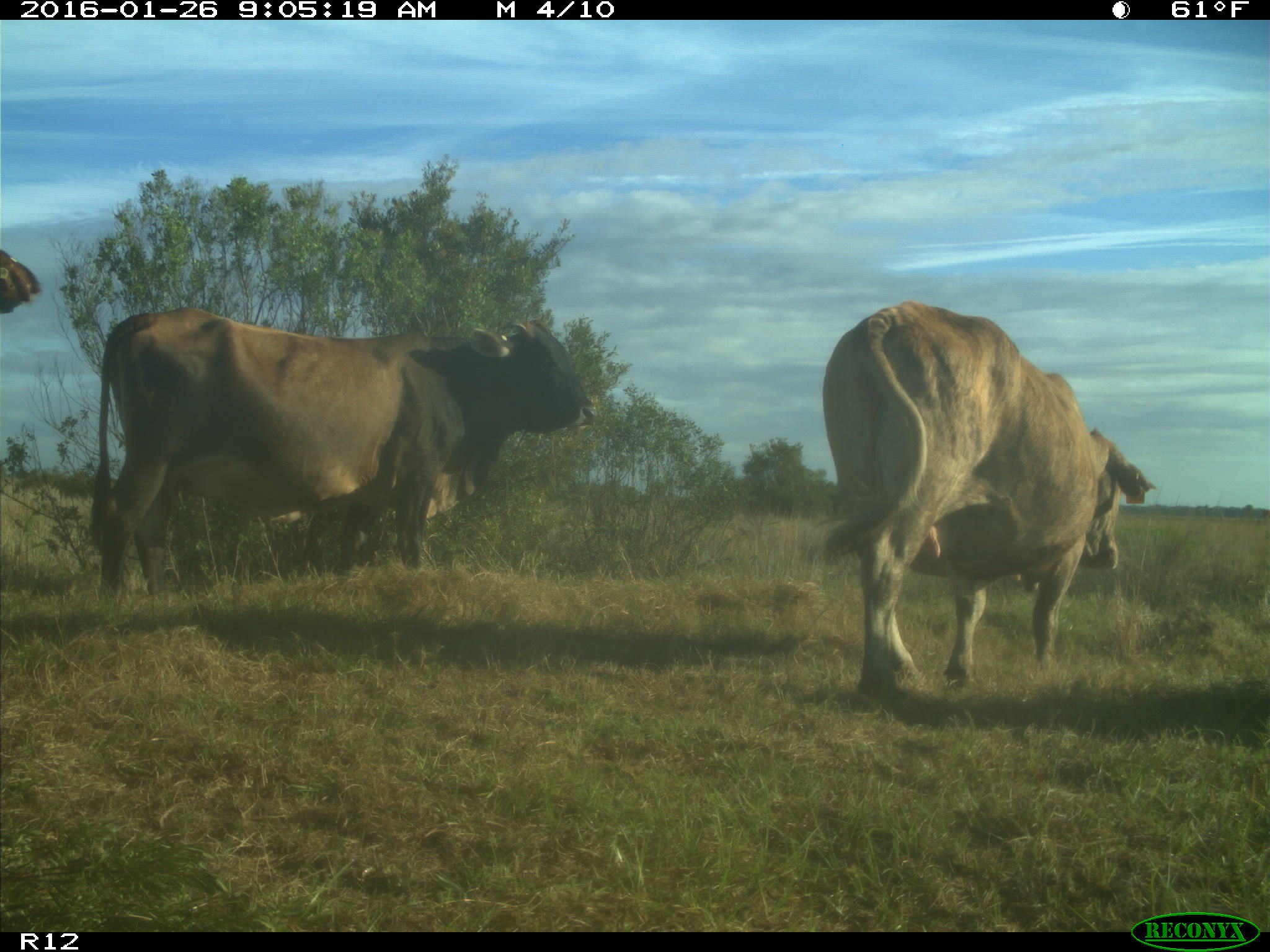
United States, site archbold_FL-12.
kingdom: Animalia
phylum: Chordata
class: Mammalia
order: Artiodactyla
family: Bovidae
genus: Bos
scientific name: Bos taurus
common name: domestic cow